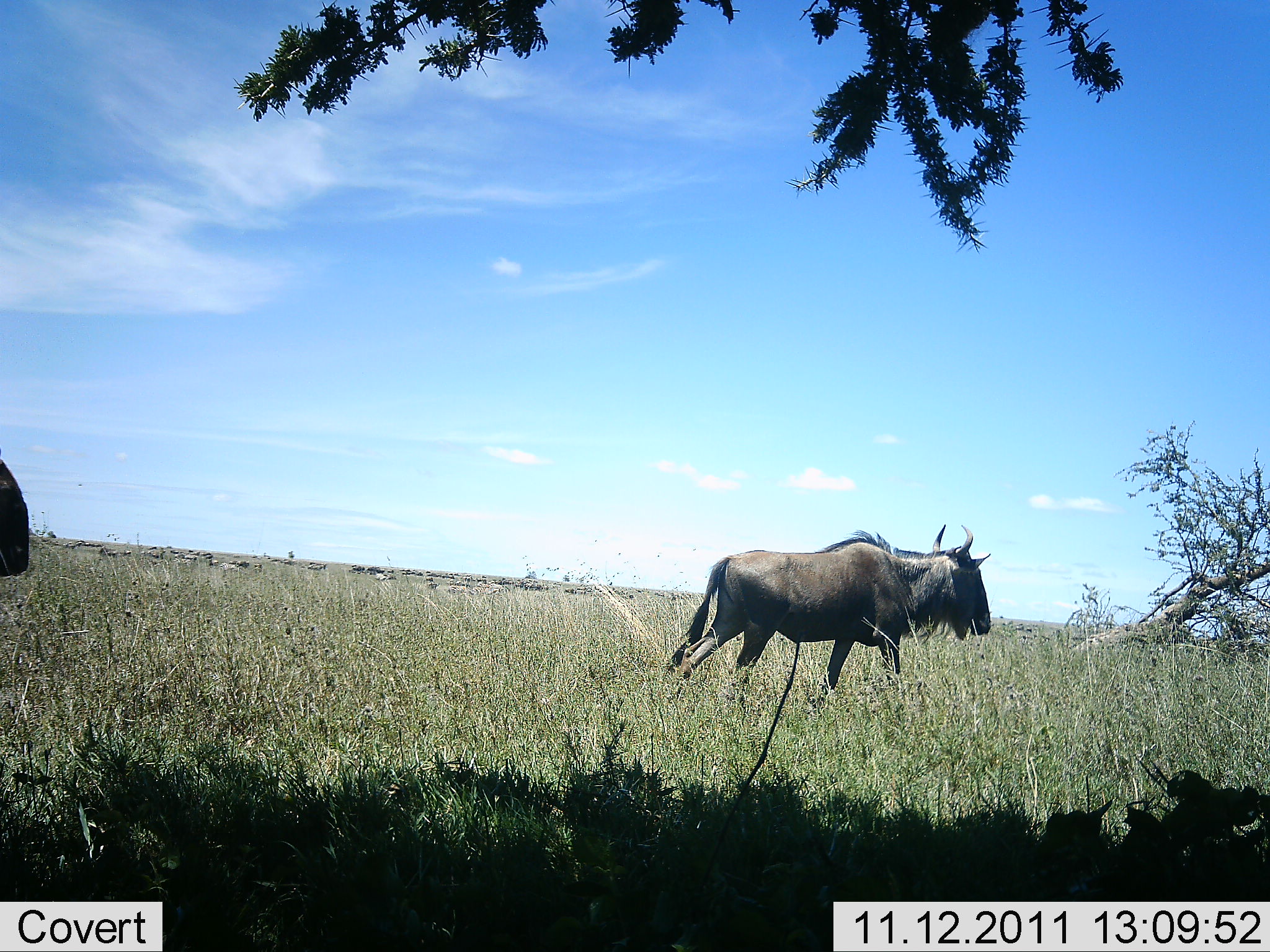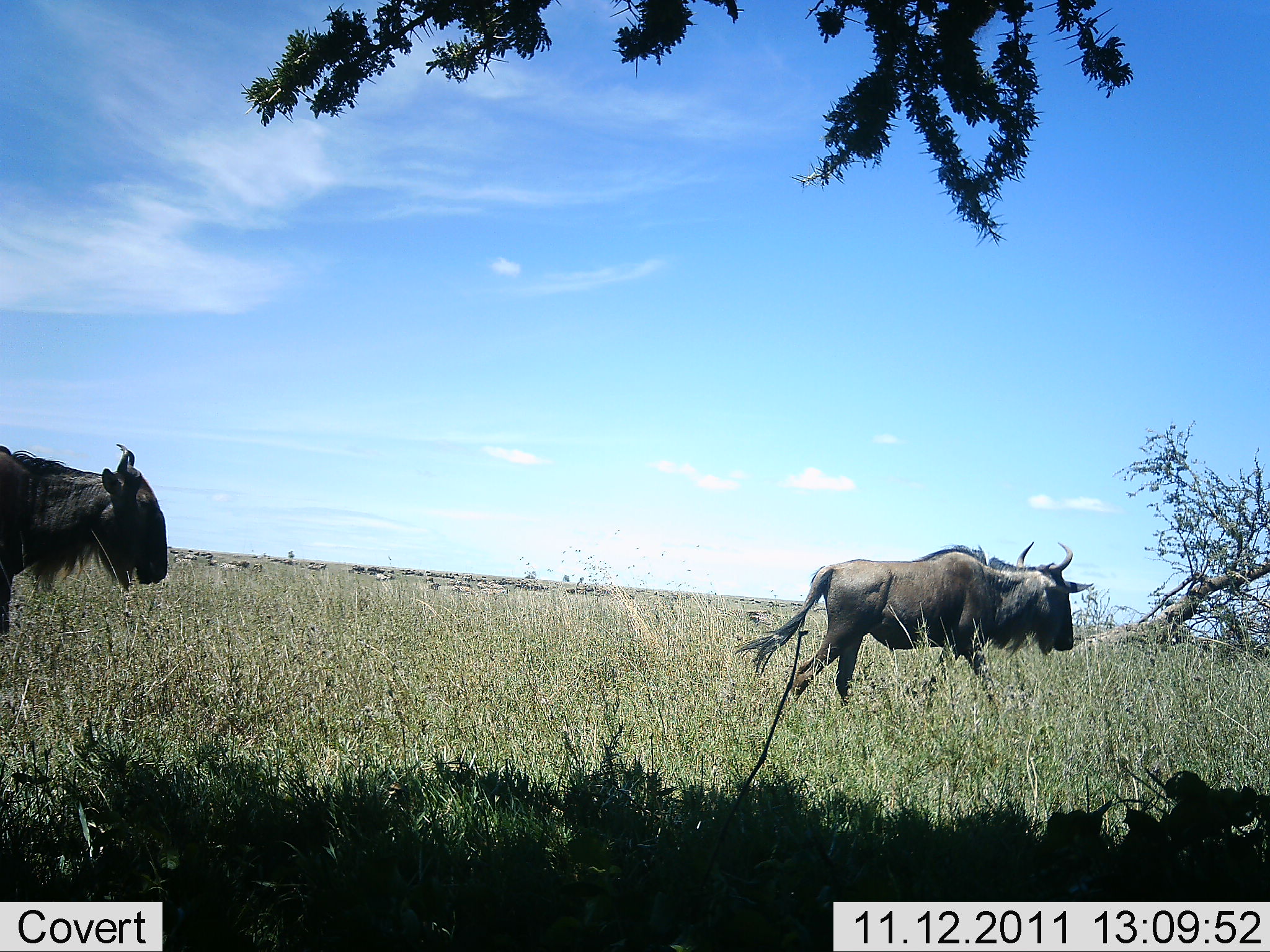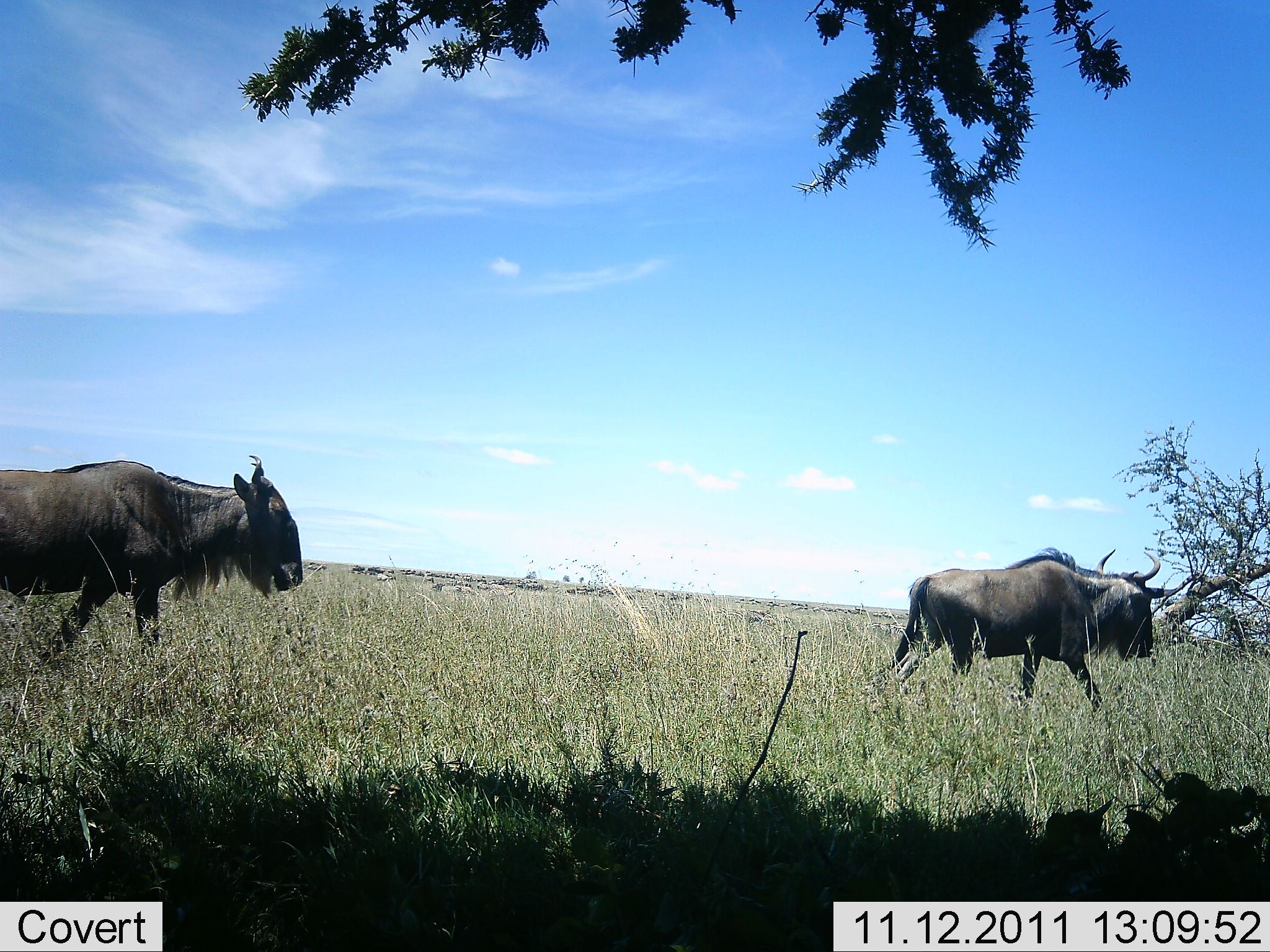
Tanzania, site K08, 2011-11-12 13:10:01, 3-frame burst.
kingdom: Animalia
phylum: Chordata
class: Mammalia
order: Artiodactyla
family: Bovidae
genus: Connochaetes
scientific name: Connochaetes taurinus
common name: blue wildebeest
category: wildebeest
Wildebeest (blue wildebeest) (Connochaetes taurinus), count 2. Behavior (volunteer vote fractions): standing 6%, resting 0%, moving 100%, interacting 0%. Young present (vote fraction): 0%. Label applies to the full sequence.